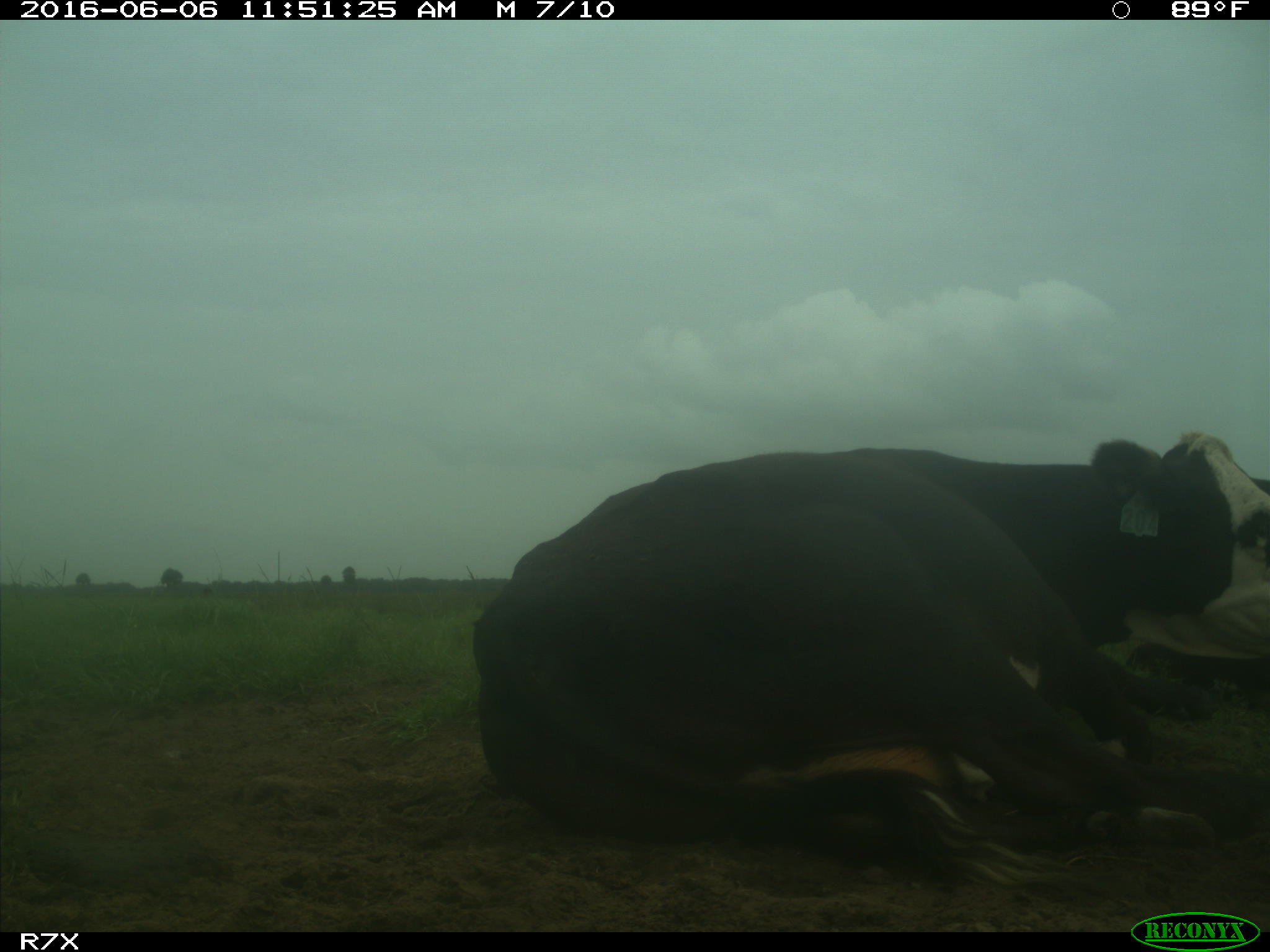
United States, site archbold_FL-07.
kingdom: Animalia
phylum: Chordata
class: Mammalia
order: Artiodactyla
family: Bovidae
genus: Bos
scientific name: Bos taurus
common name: domestic cow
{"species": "Bos taurus (domestic cow)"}